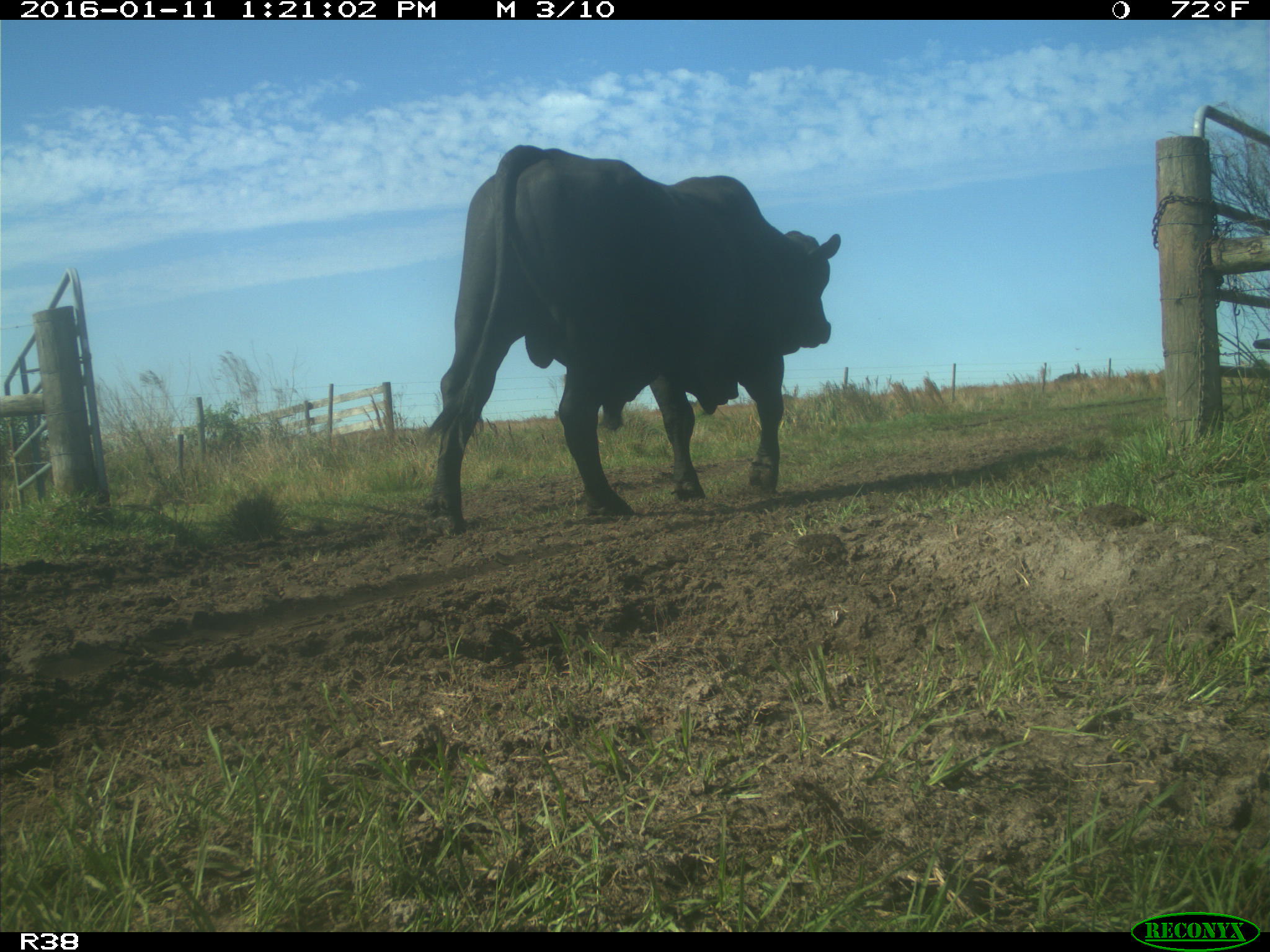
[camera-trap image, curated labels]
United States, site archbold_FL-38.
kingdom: Animalia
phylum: Chordata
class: Mammalia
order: Artiodactyla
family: Bovidae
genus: Bos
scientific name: Bos taurus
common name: domestic cow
Bos taurus (domestic cow).